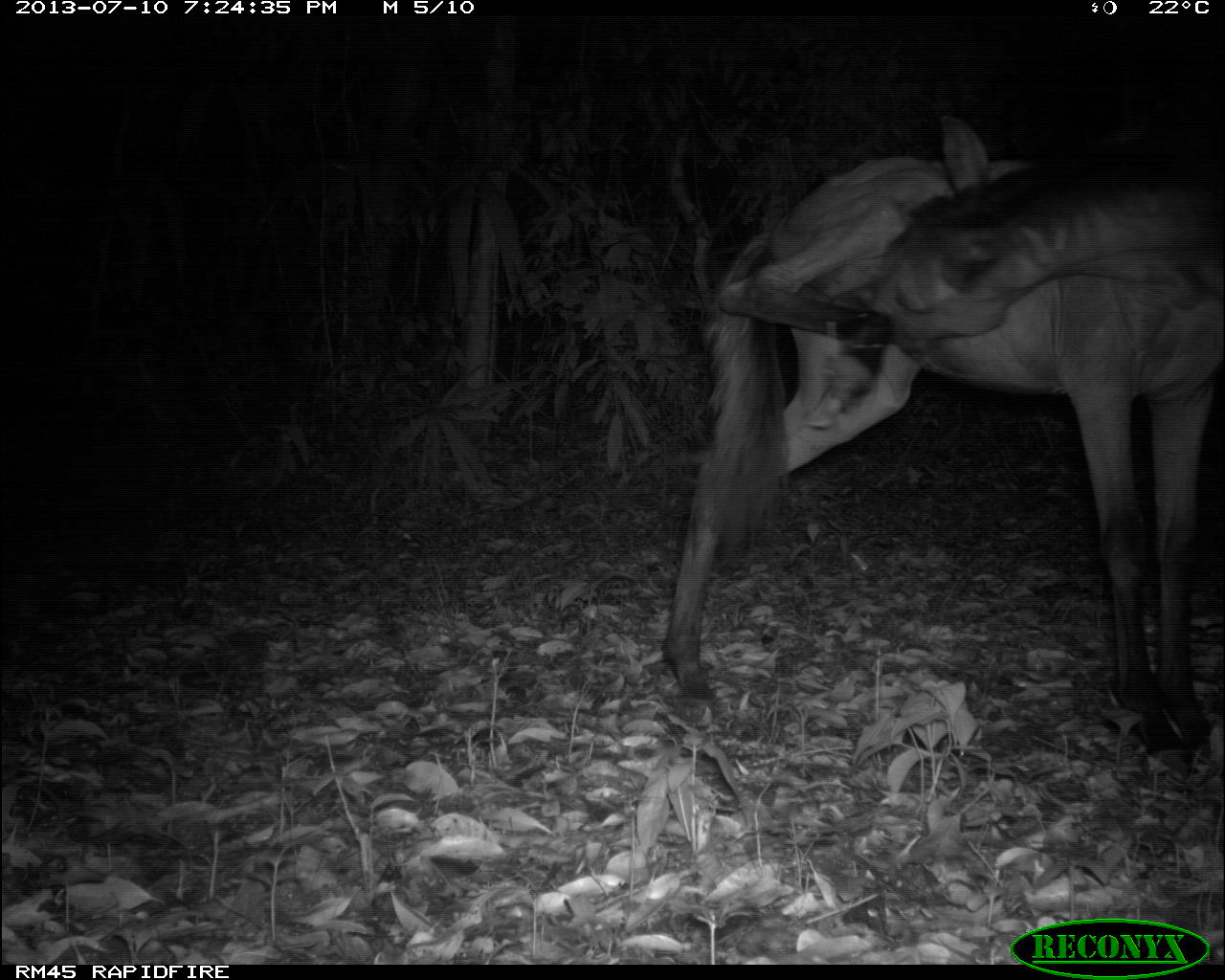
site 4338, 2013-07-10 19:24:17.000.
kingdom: Animalia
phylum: Chordata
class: Mammalia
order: Perissodactyla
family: Equidae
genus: Equus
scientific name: Equus ferus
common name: wild horse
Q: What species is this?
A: Equus ferus (wild horse).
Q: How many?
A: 1.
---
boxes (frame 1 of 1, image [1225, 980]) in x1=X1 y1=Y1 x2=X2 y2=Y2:
equus ferus: x1=661 y1=109 x2=1225 y2=775